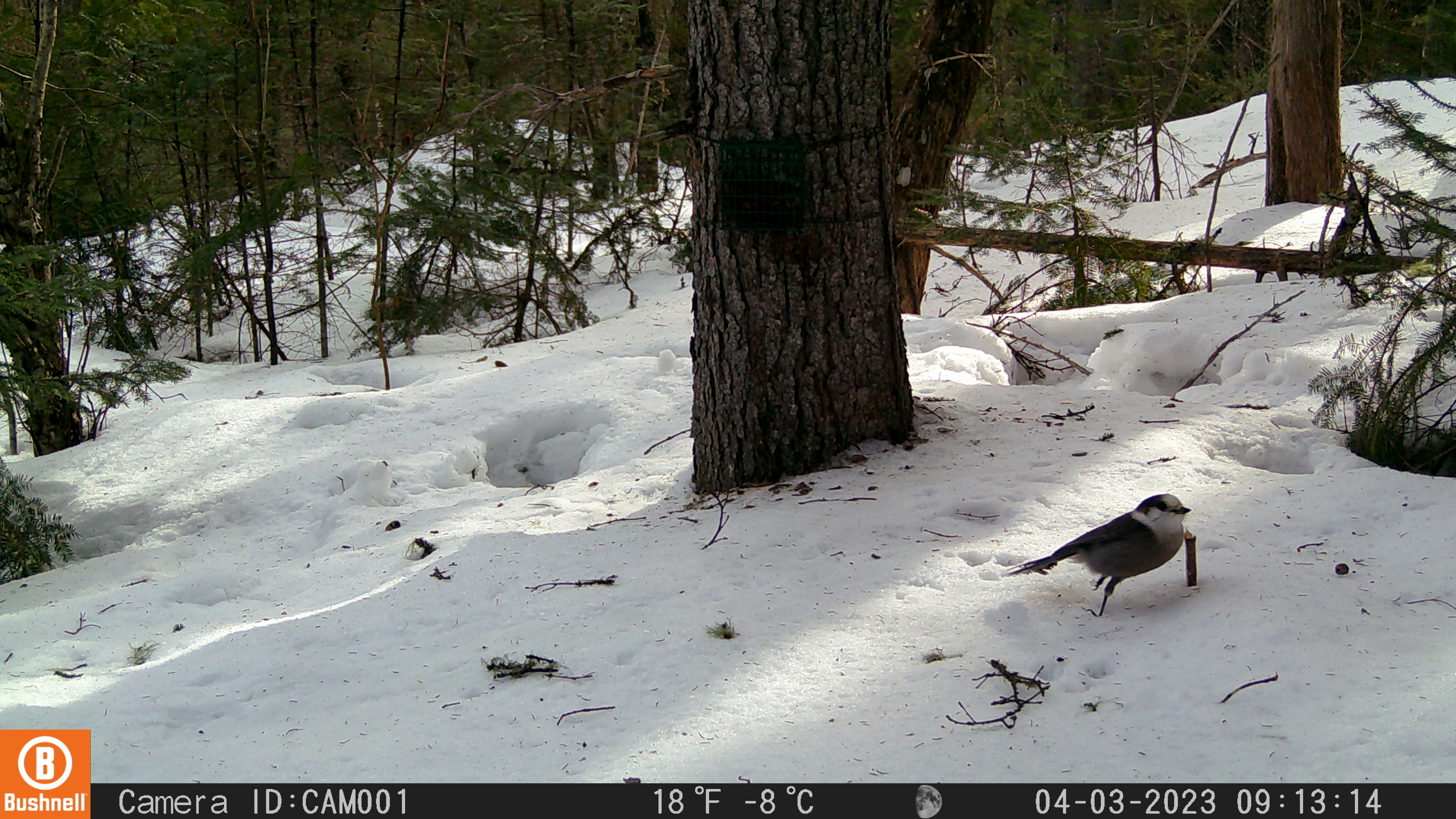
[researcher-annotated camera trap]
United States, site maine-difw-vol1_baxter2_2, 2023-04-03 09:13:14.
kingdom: Animalia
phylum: Chordata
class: Aves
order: Passeriformes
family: Corvidae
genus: Perisoreus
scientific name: Perisoreus canadensis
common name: canada jay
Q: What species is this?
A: Canada jay (Perisoreus canadensis).